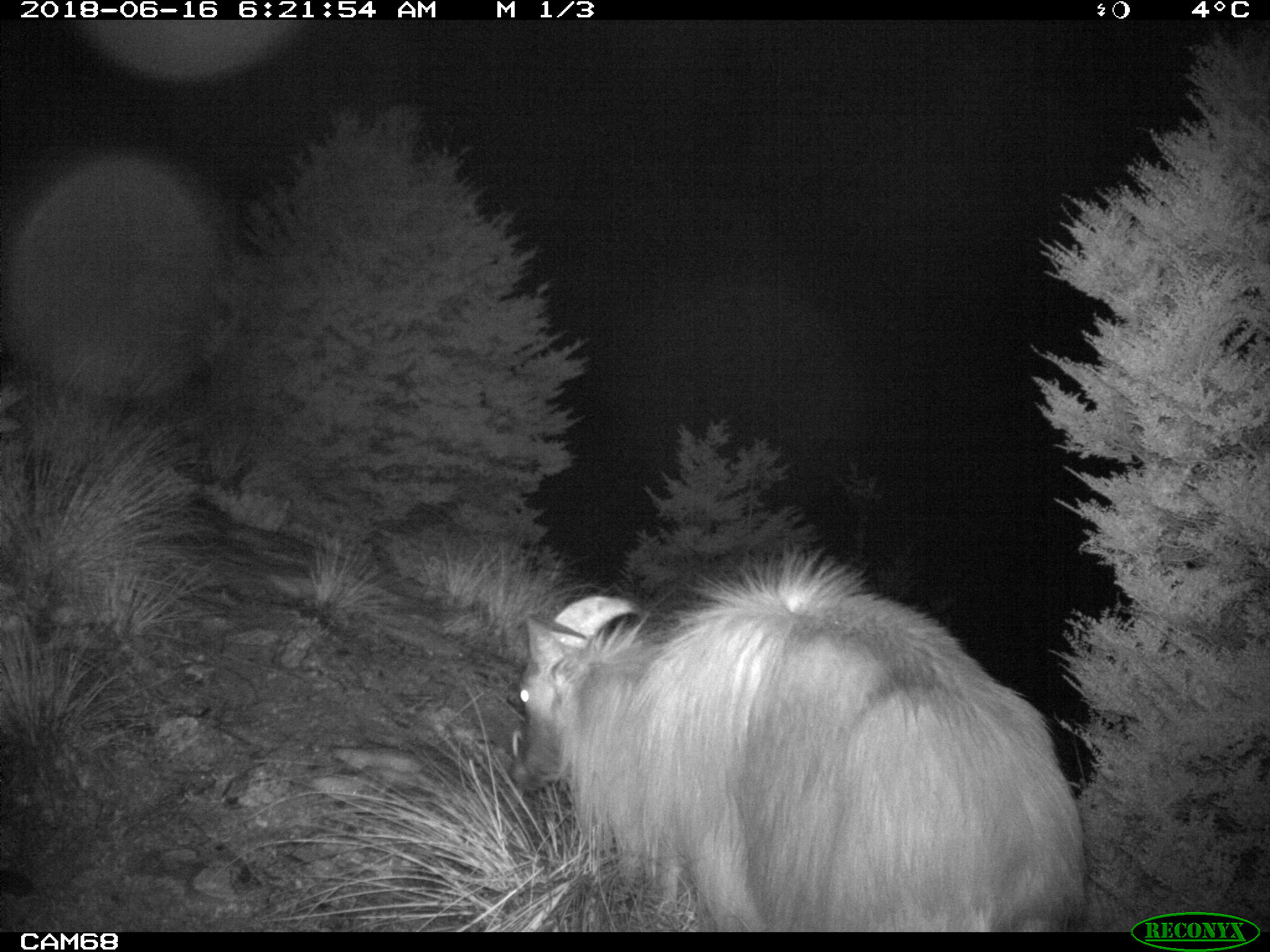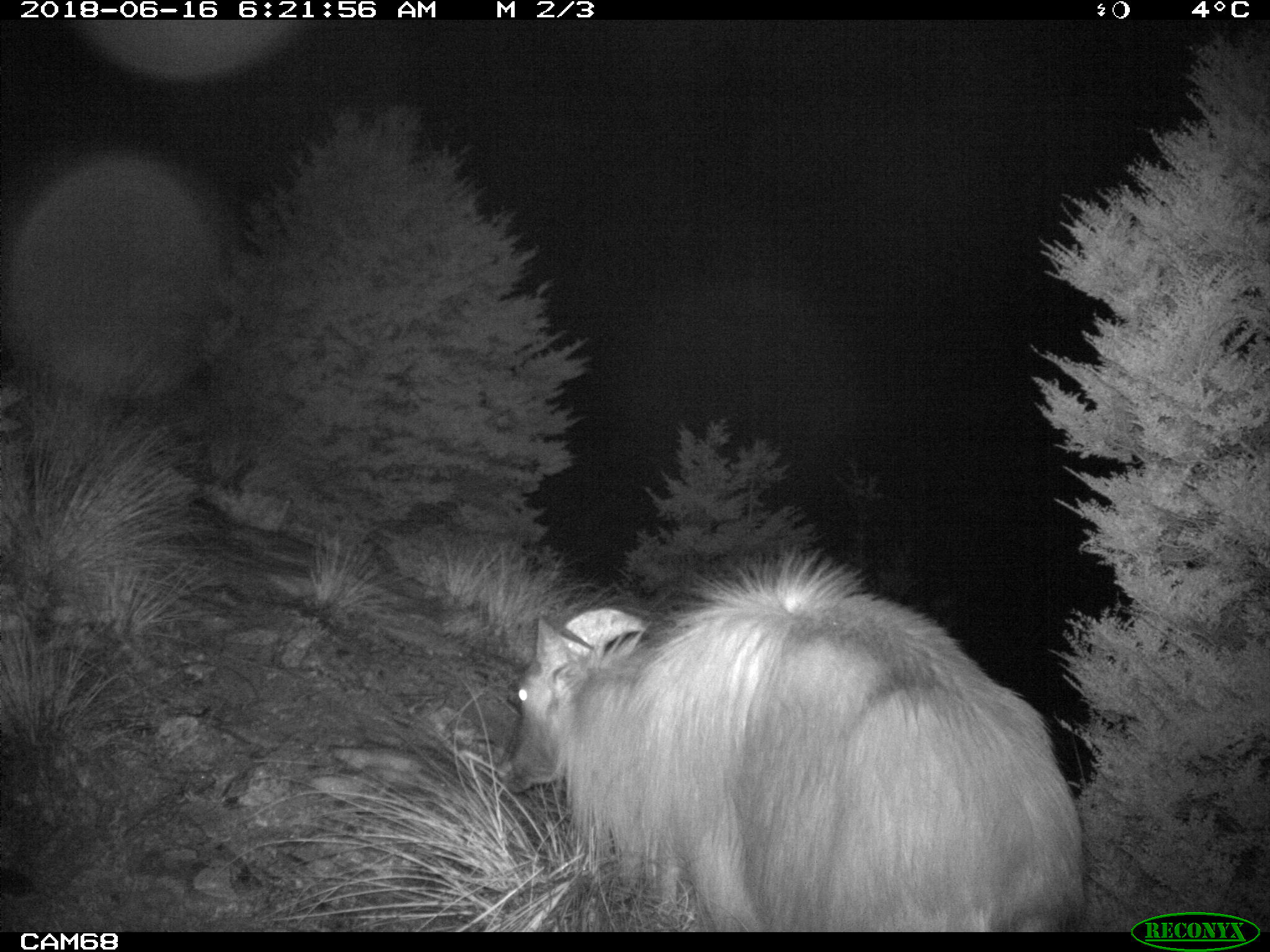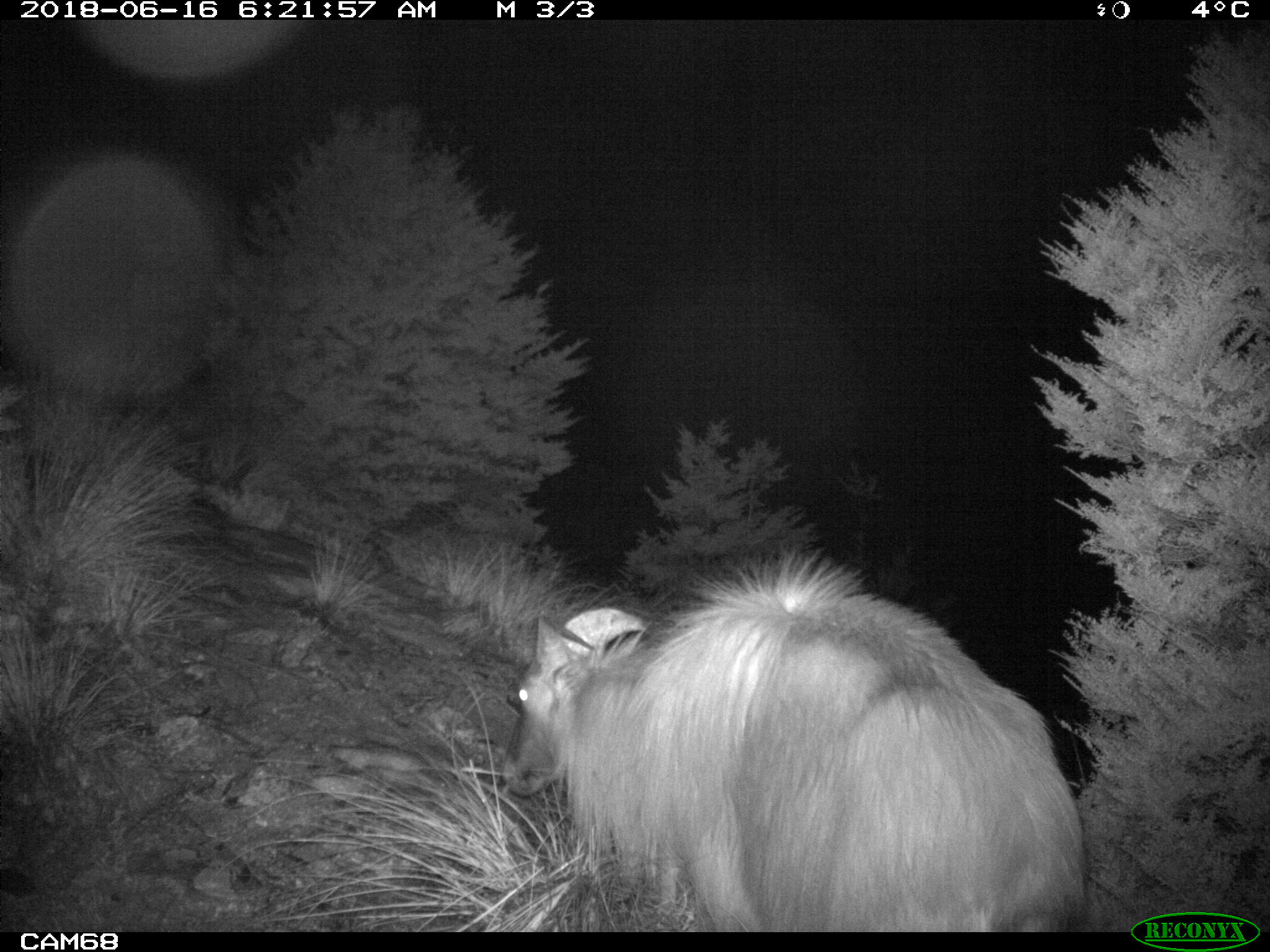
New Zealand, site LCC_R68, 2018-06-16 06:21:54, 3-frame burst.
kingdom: Animalia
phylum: Chordata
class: Mammalia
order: Artiodactyla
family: Bovidae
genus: Nilgiritragus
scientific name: Nilgiritragus hylocrius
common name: tahr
Tahr (Nilgiritragus hylocrius).